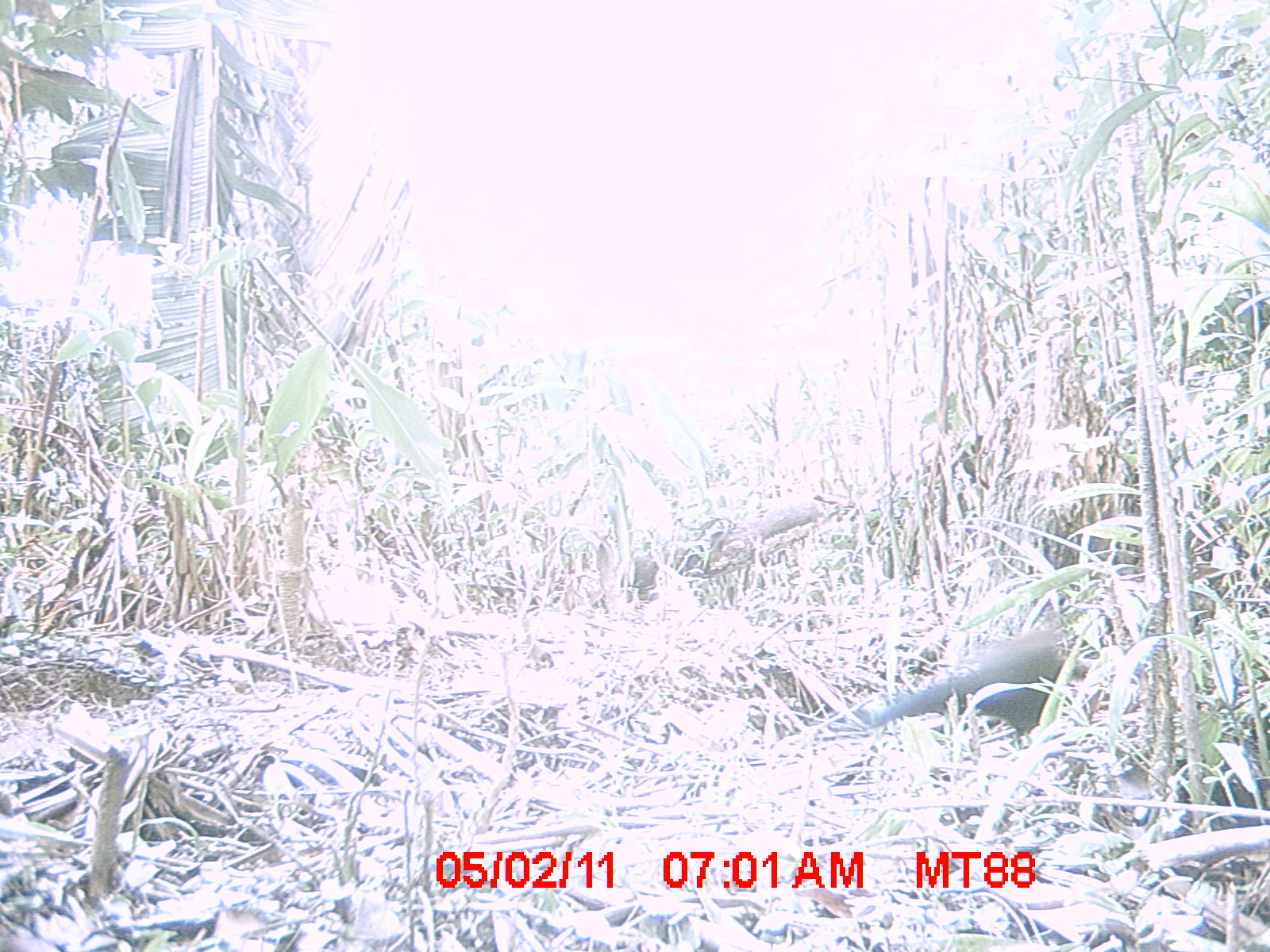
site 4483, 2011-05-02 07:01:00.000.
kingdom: Animalia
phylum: Chordata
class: Aves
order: Cuculiformes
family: Cuculidae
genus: Coua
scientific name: Coua serriana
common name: red-breasted coua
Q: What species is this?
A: Coua serriana (red-breasted coua).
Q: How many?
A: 1.